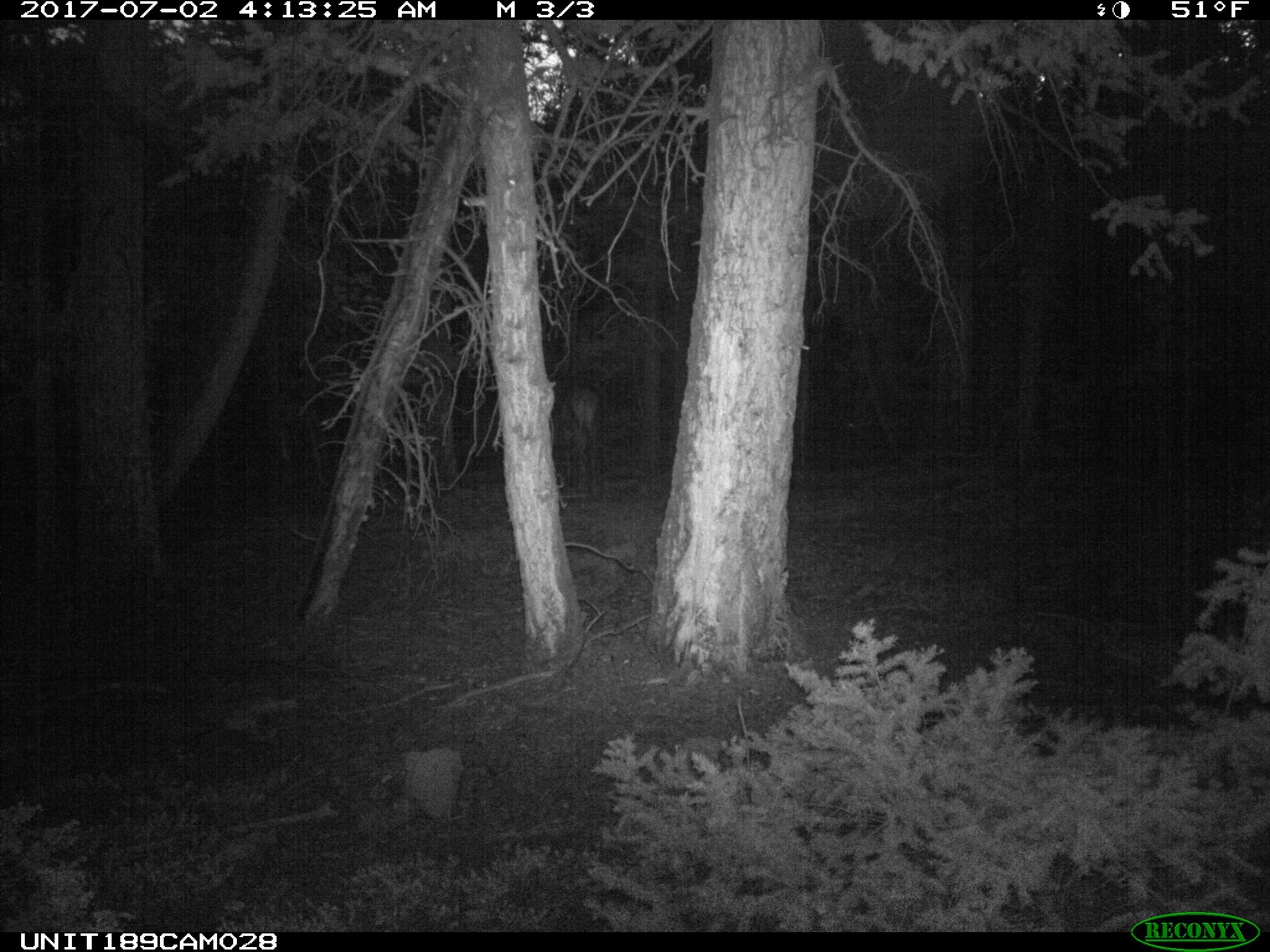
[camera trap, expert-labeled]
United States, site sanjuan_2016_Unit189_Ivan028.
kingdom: Animalia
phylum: Chordata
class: Mammalia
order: Artiodactyla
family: Cervidae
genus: Cervus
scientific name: Cervus elaphus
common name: red deer